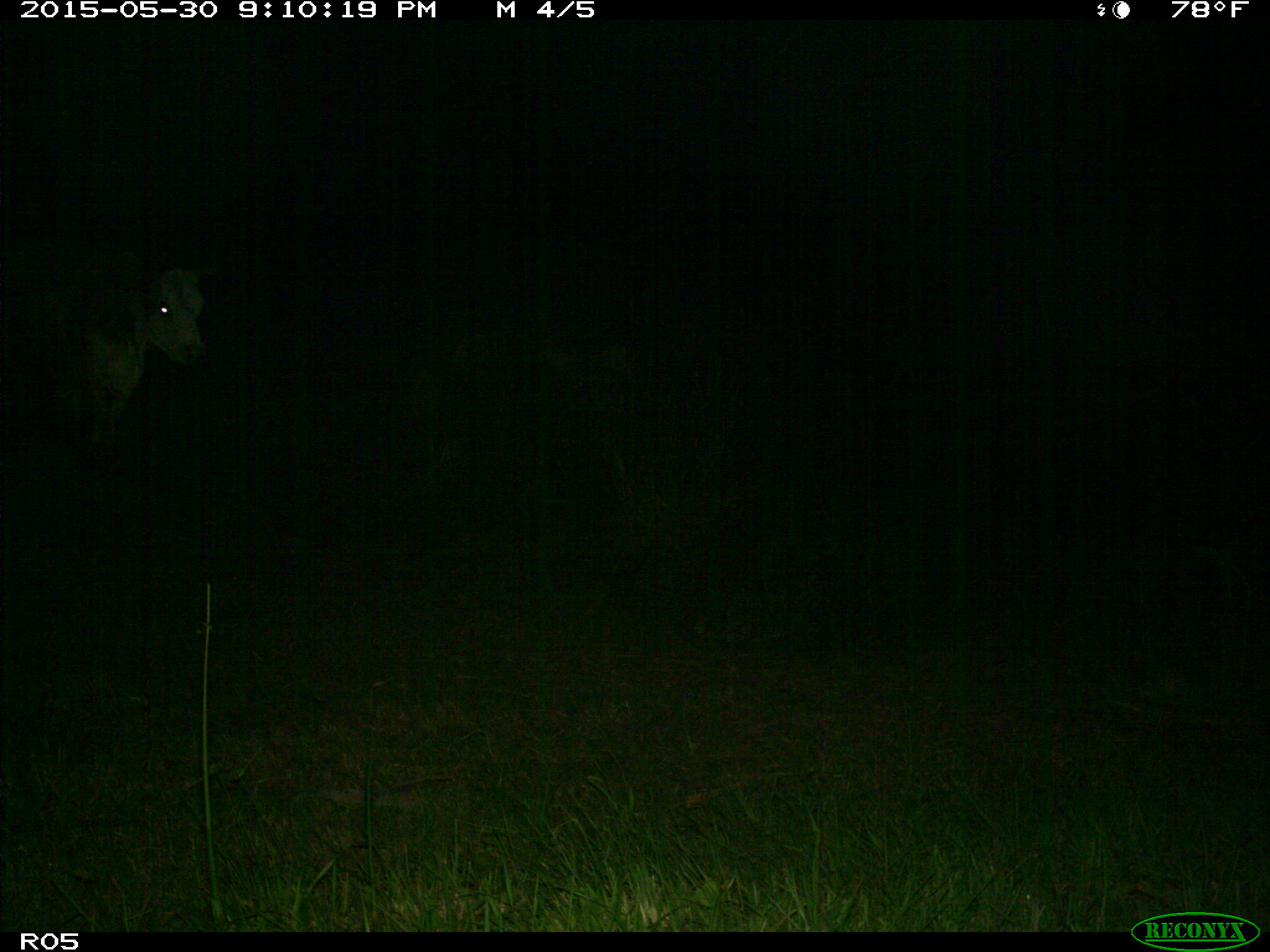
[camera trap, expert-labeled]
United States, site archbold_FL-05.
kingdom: Animalia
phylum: Chordata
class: Mammalia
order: Artiodactyla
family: Bovidae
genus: Bos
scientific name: Bos taurus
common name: domestic cow